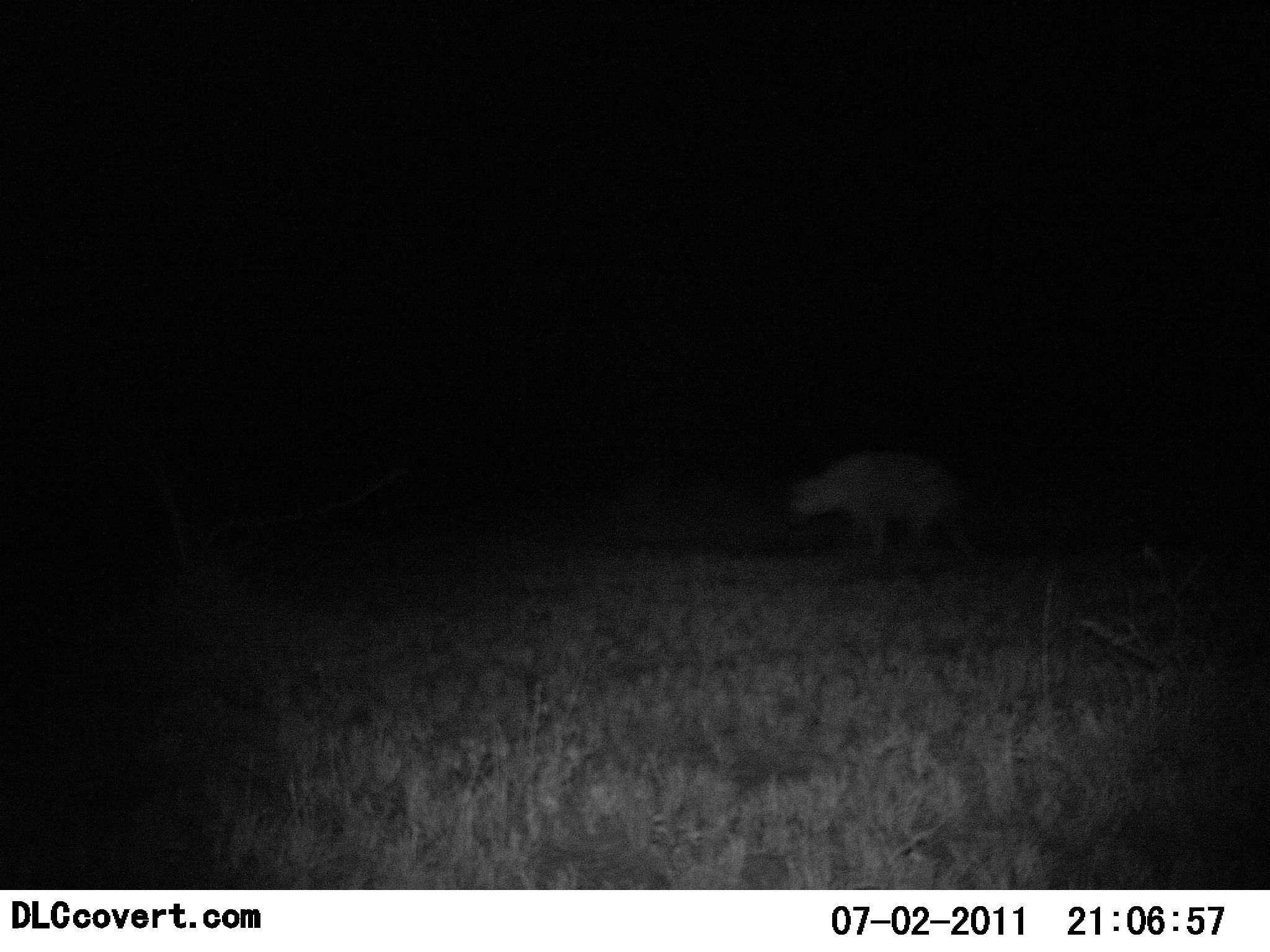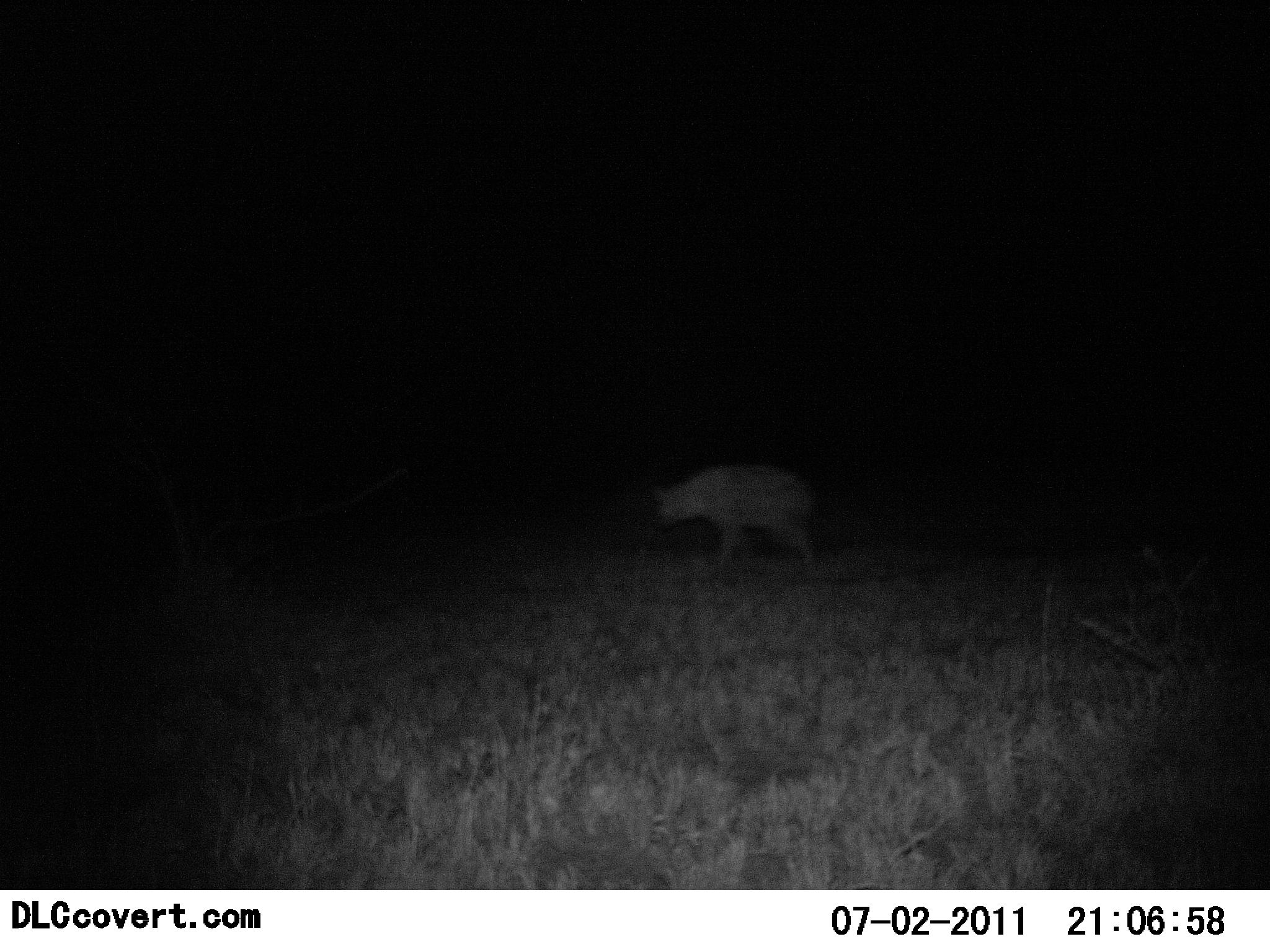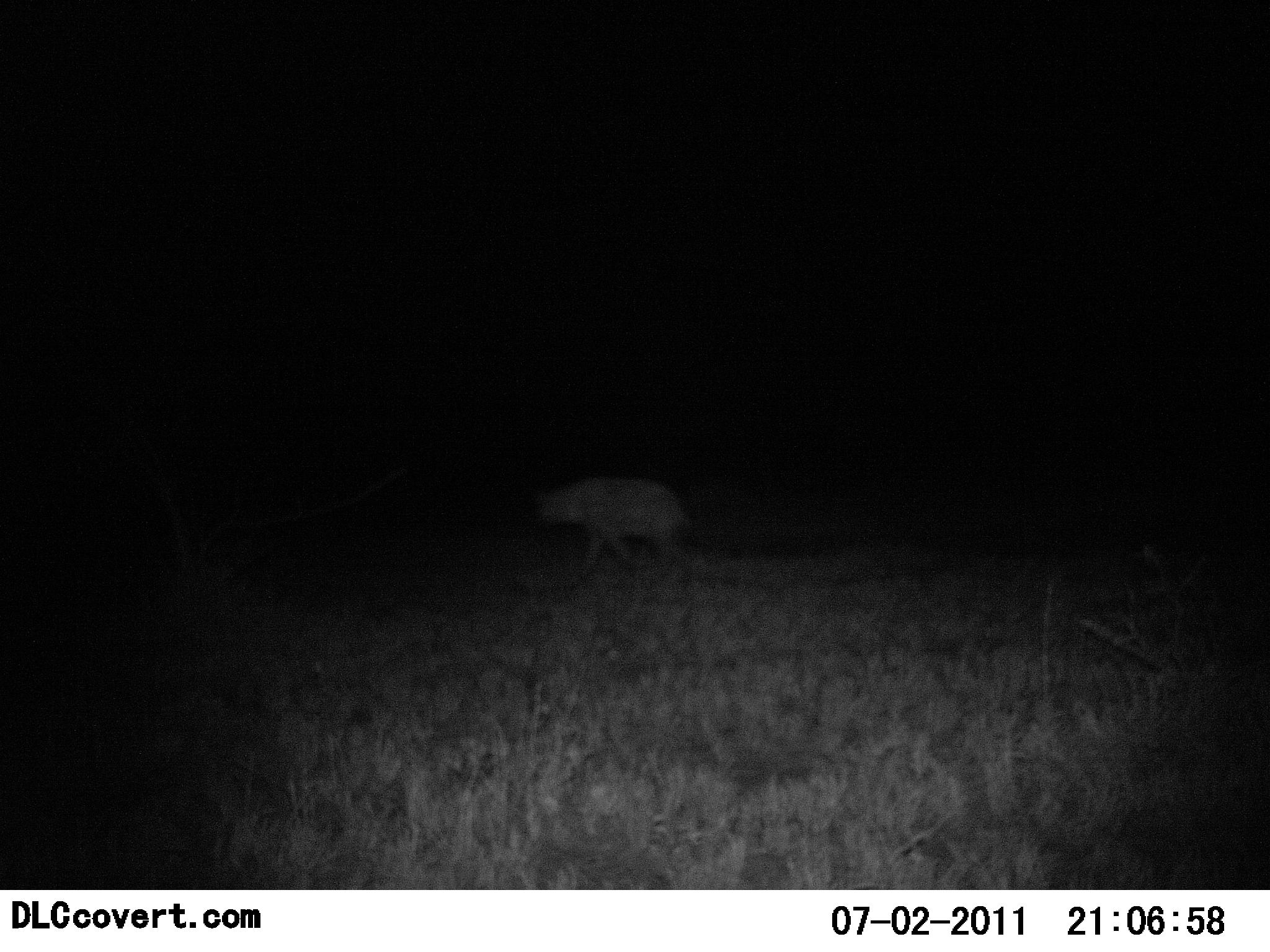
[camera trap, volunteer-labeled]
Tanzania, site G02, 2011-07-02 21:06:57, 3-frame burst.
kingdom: Animalia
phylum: Chordata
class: Mammalia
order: Carnivora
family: Hyaenidae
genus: Crocuta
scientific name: Crocuta crocuta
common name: spotted hyena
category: hyenaspotted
Hyenaspotted (spotted hyena) (Crocuta crocuta), count 1. Behavior (volunteer vote fractions): standing 0%, resting 0%, moving 100%, interacting 0%. Young present (vote fraction): 0%. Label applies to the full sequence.